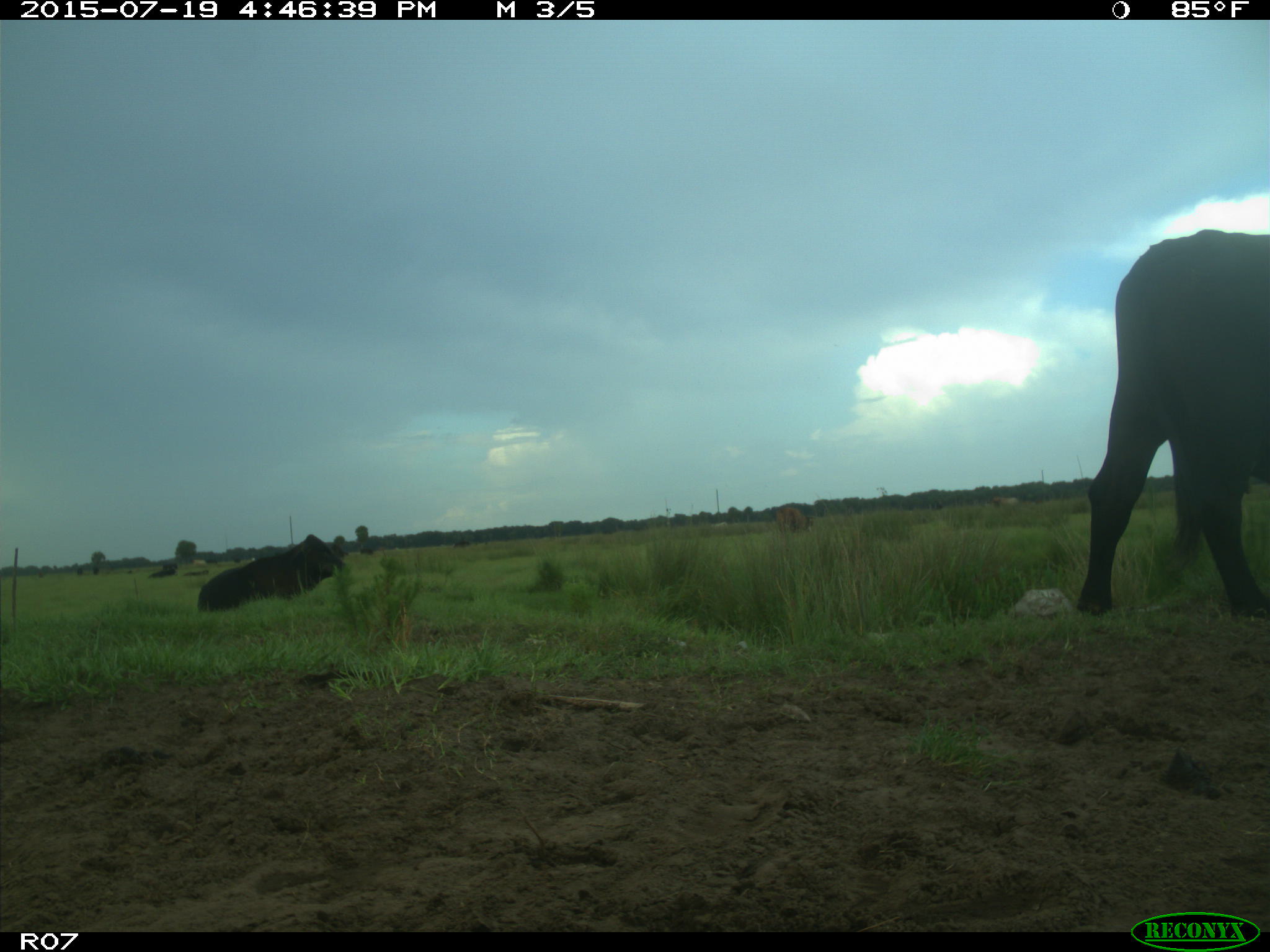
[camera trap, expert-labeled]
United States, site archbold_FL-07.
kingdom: Animalia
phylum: Chordata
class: Mammalia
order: Artiodactyla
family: Bovidae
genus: Bos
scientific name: Bos taurus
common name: domestic cow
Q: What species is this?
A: Bos taurus (domestic cow).